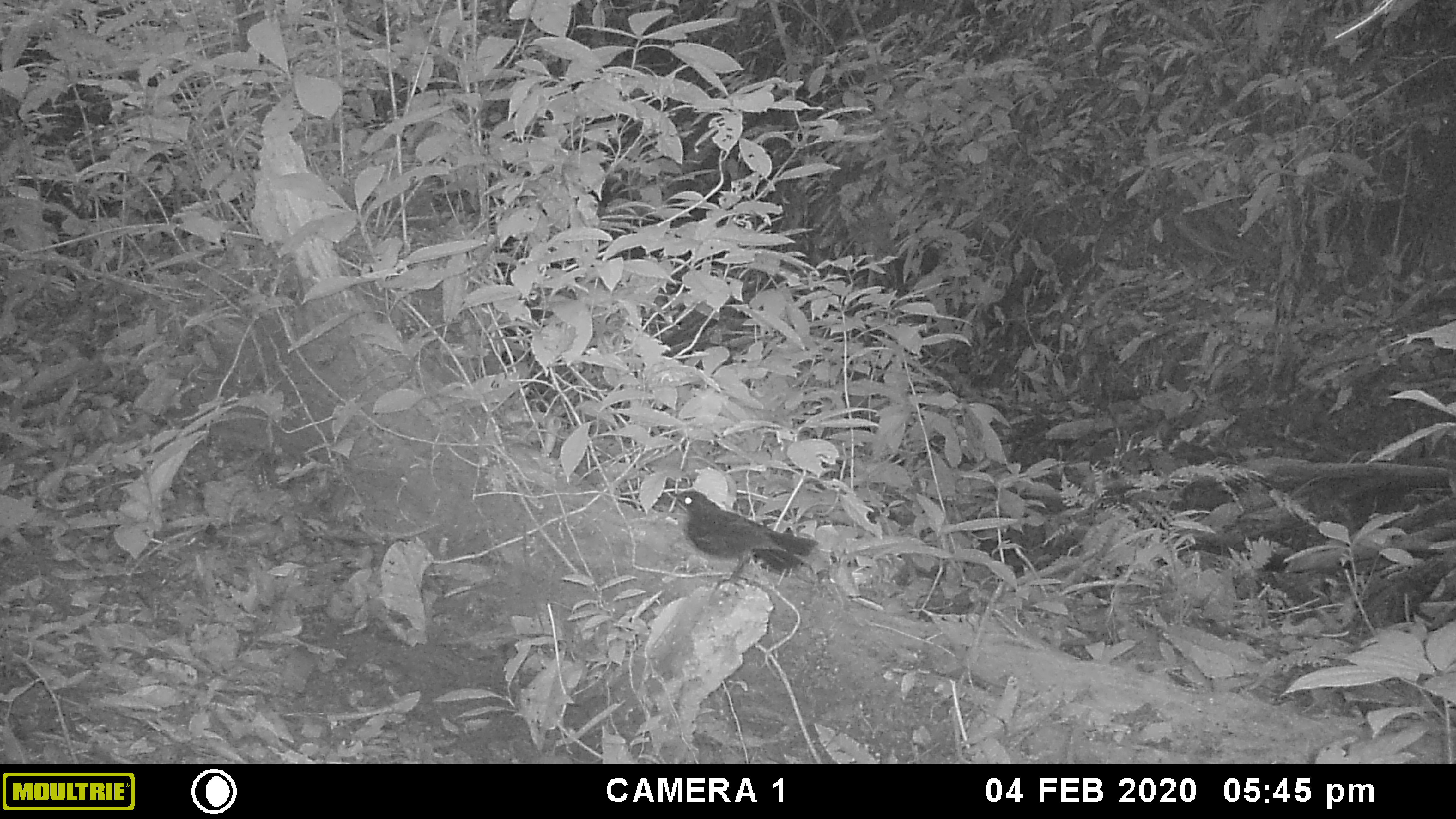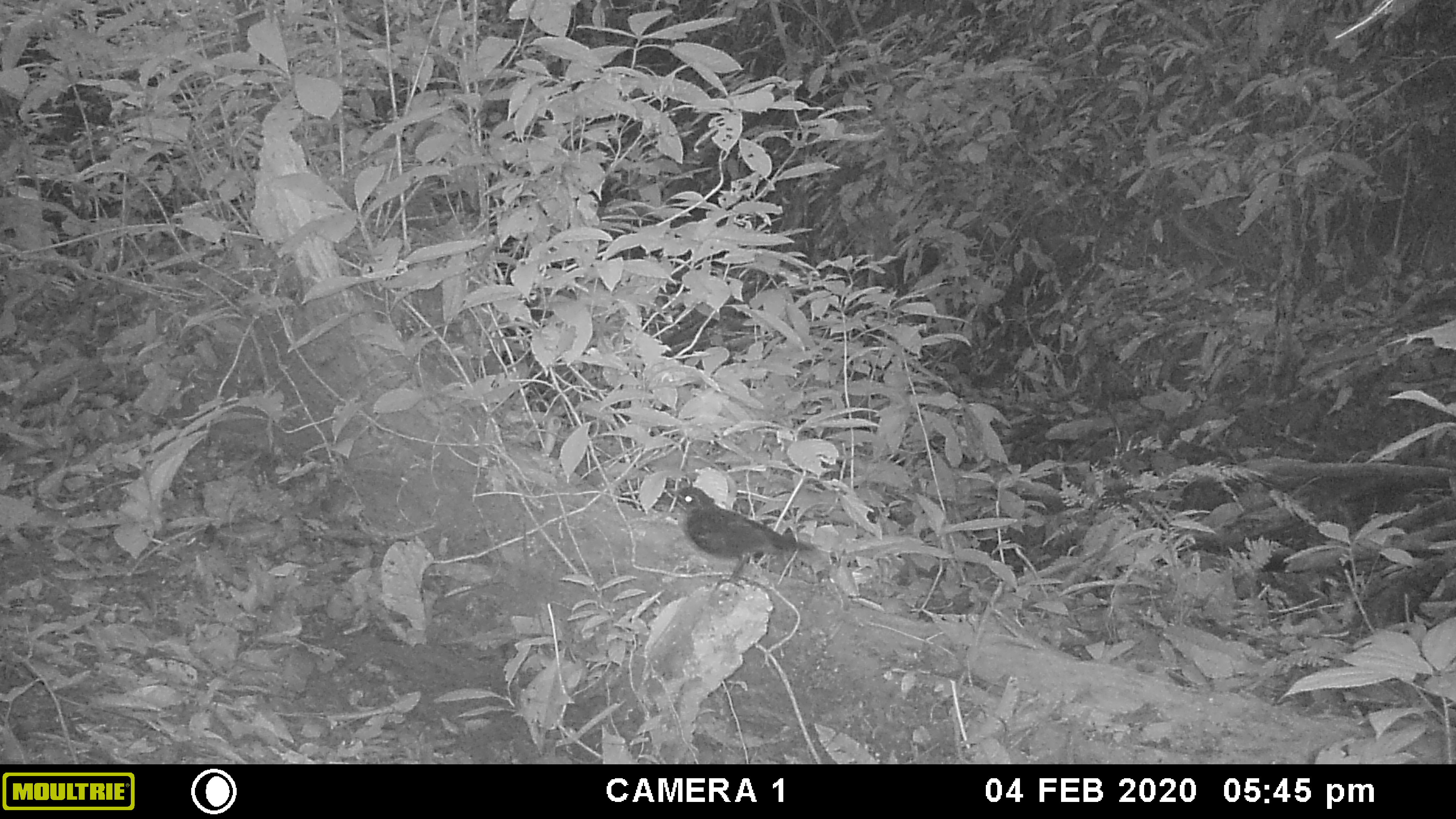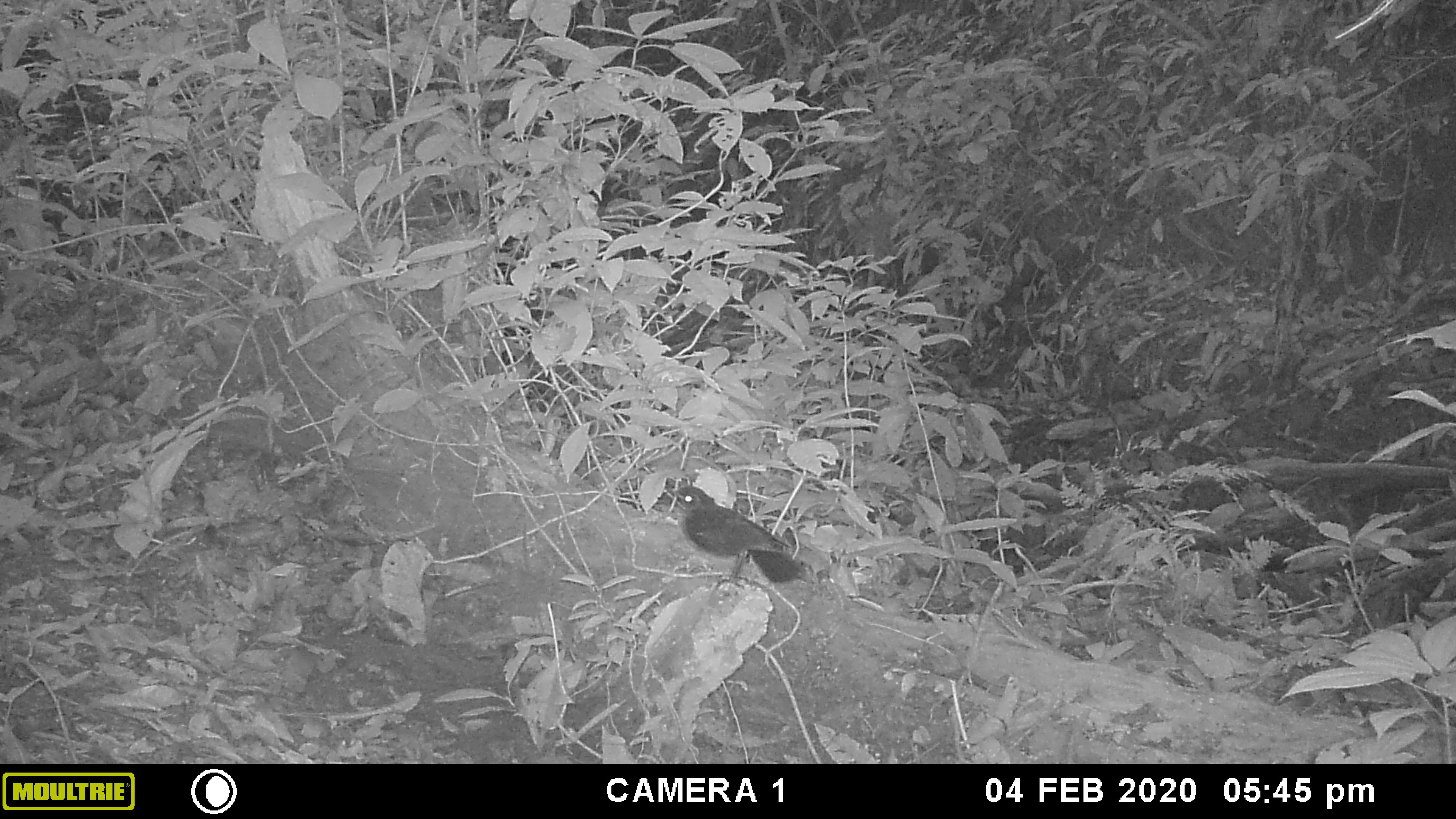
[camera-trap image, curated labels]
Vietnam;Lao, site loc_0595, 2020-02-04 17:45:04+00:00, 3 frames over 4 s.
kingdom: Animalia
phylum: Chordata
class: Aves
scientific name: Aves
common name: bird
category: unidentified bird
Unidentified bird (bird) (Aves). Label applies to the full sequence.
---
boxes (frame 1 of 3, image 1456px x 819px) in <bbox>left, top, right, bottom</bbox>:
unidentified bird: <bbox>670, 489, 819, 590</bbox>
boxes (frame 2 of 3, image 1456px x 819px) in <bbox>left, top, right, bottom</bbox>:
unidentified bird: <bbox>666, 486, 818, 590</bbox>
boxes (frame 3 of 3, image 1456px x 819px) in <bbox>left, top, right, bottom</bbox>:
unidentified bird: <bbox>667, 485, 807, 593</bbox>